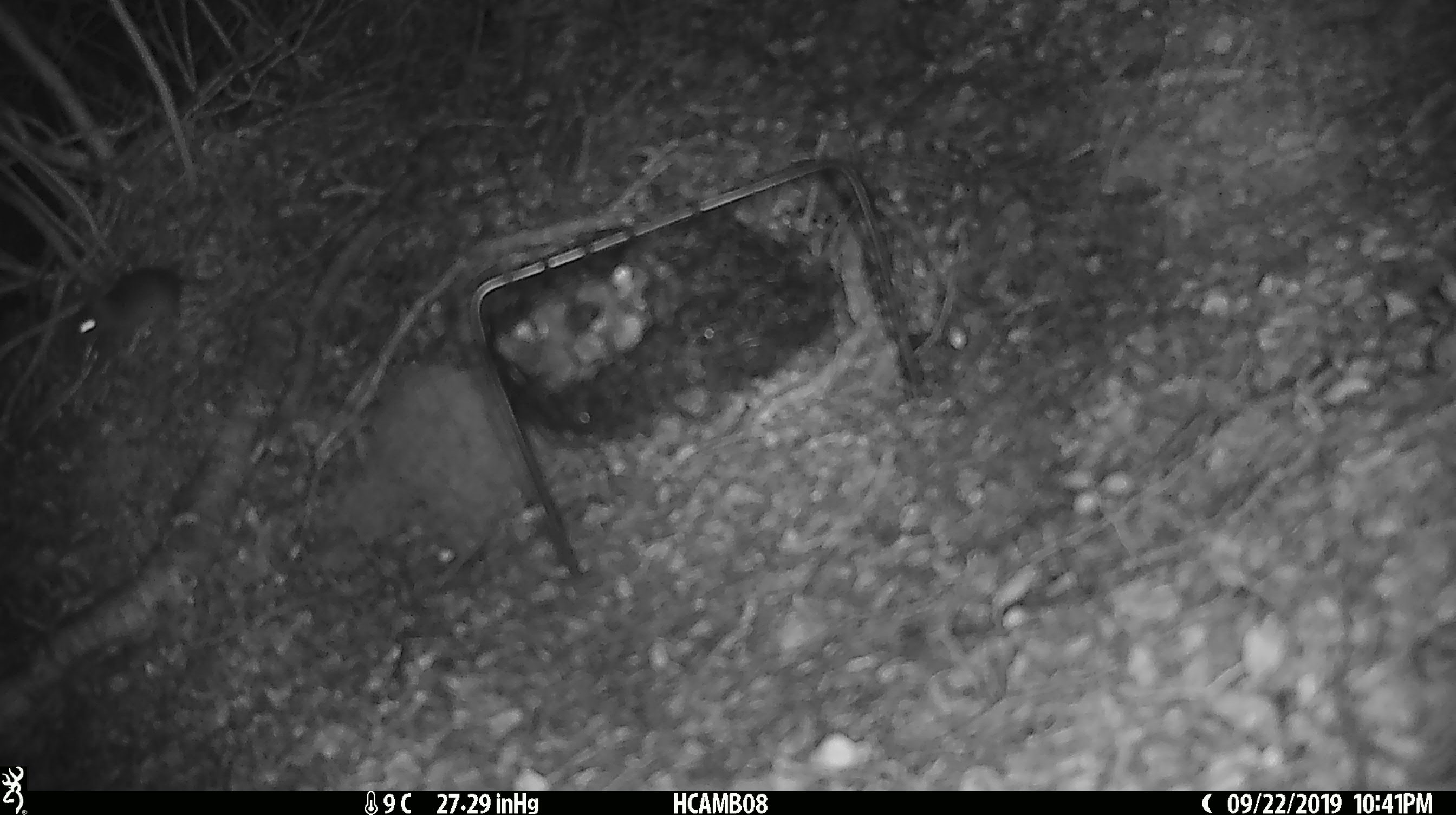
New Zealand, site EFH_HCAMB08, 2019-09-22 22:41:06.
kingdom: Animalia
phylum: Chordata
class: Mammalia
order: Rodentia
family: Muridae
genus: Mus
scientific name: Mus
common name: mouse